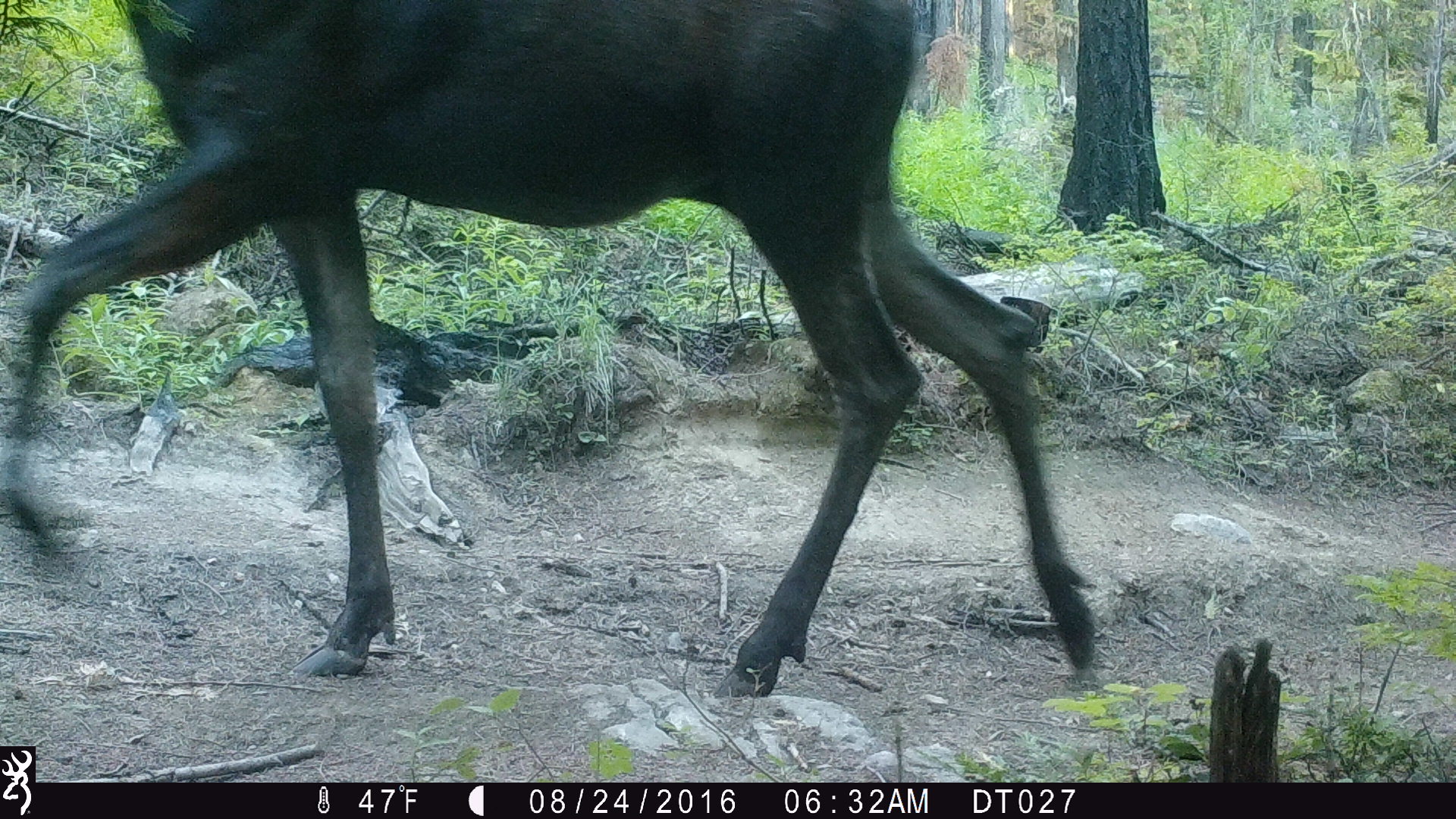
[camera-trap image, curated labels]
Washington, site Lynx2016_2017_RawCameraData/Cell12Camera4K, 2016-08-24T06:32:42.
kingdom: Animalia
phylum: Chordata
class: Mammalia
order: Artiodactyla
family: Cervidae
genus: Alces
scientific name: Alces alces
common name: moose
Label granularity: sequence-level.